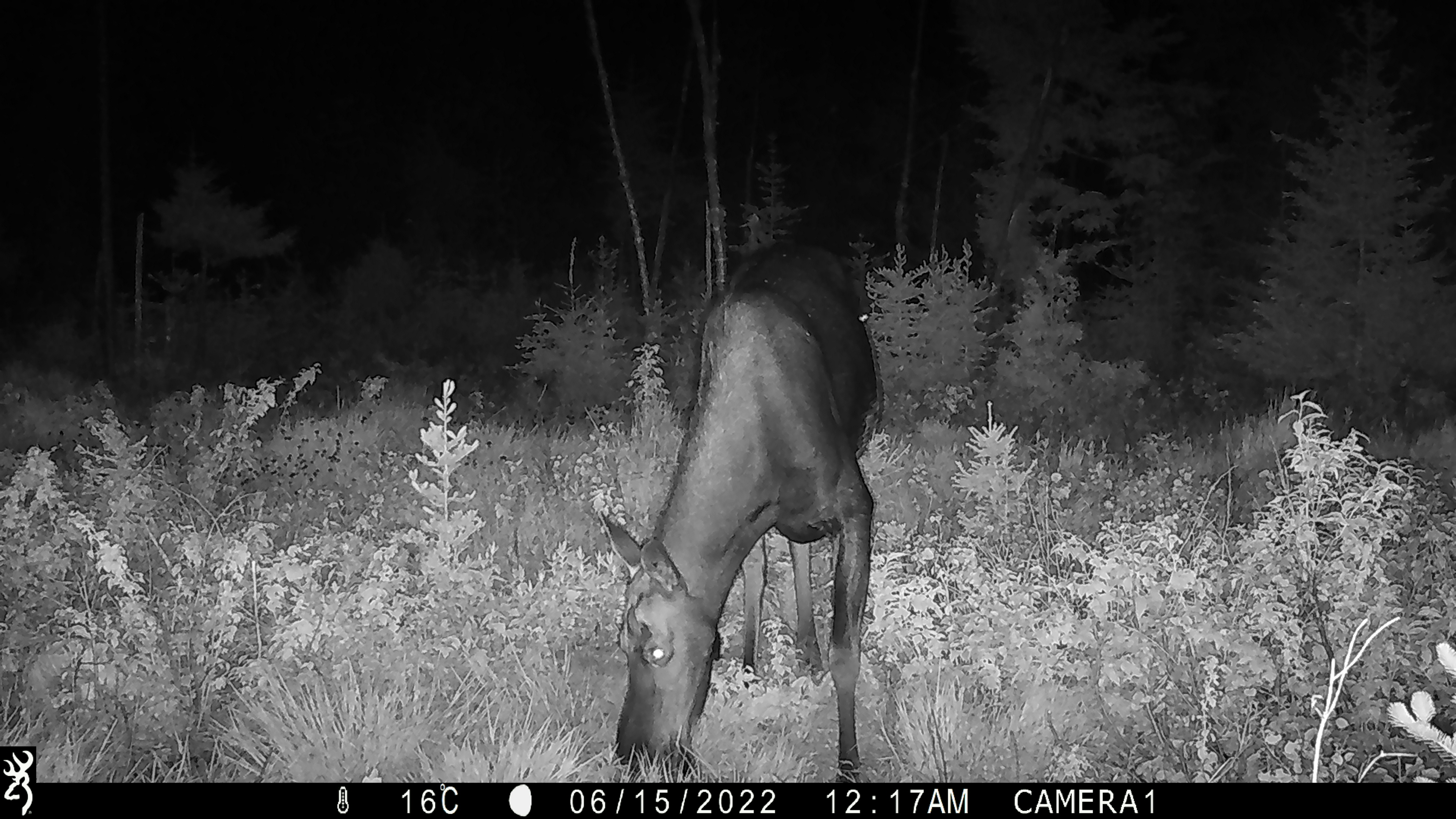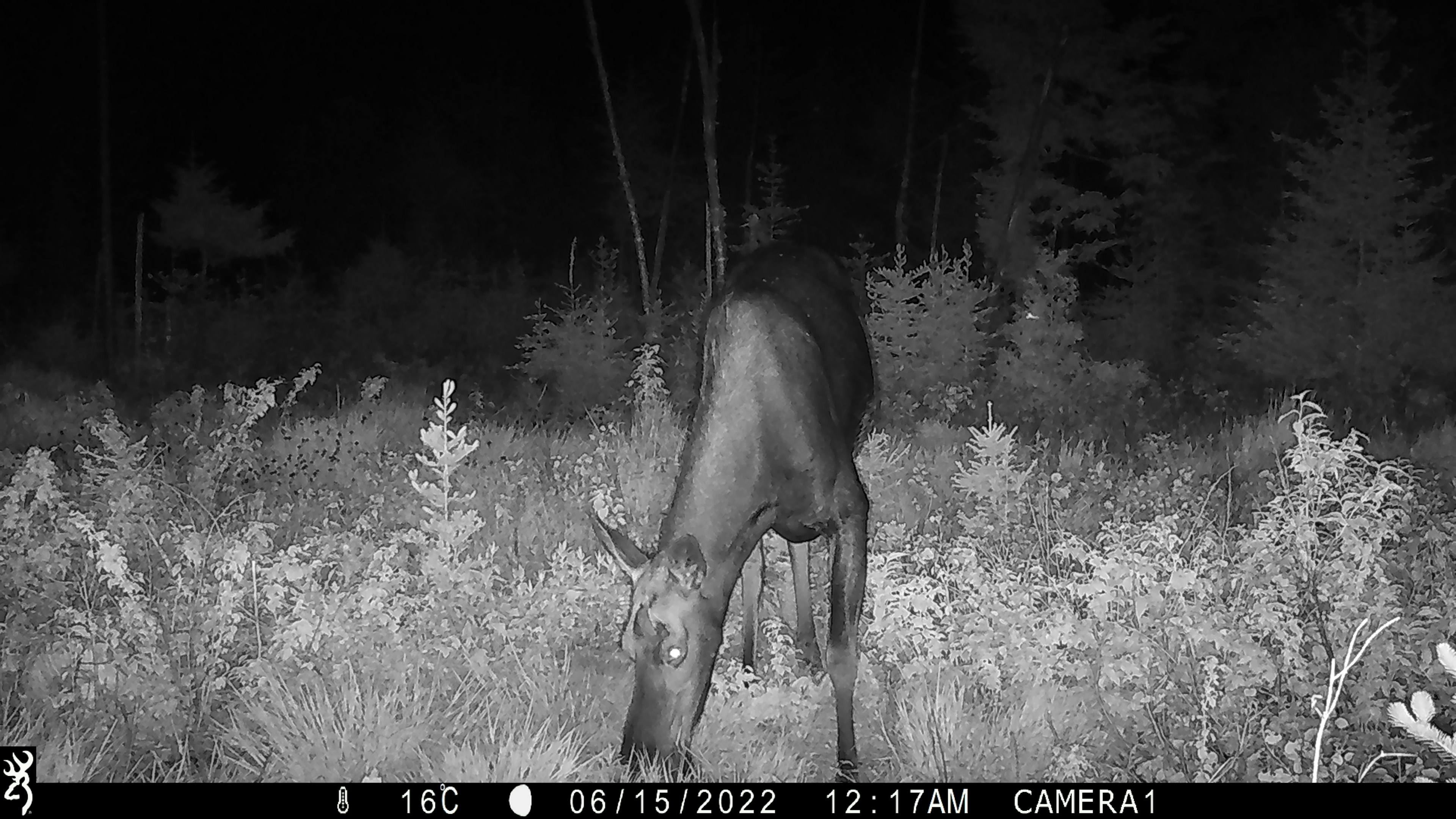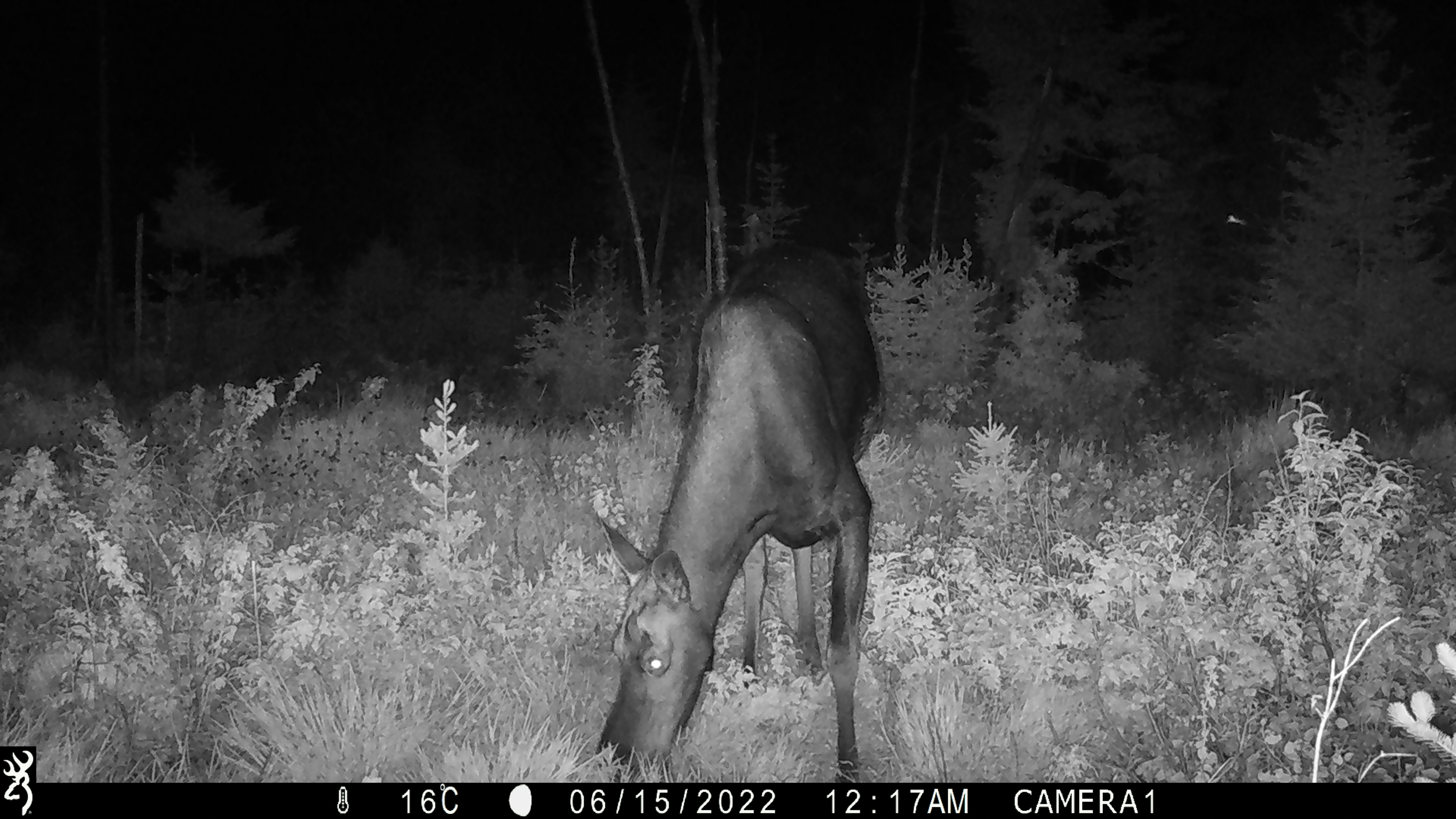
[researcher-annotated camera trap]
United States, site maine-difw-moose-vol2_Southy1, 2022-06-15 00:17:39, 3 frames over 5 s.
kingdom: Animalia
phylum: Chordata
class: Mammalia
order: Artiodactyla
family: Cervidae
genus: Alces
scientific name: Alces alces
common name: moose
Moose (Alces alces).